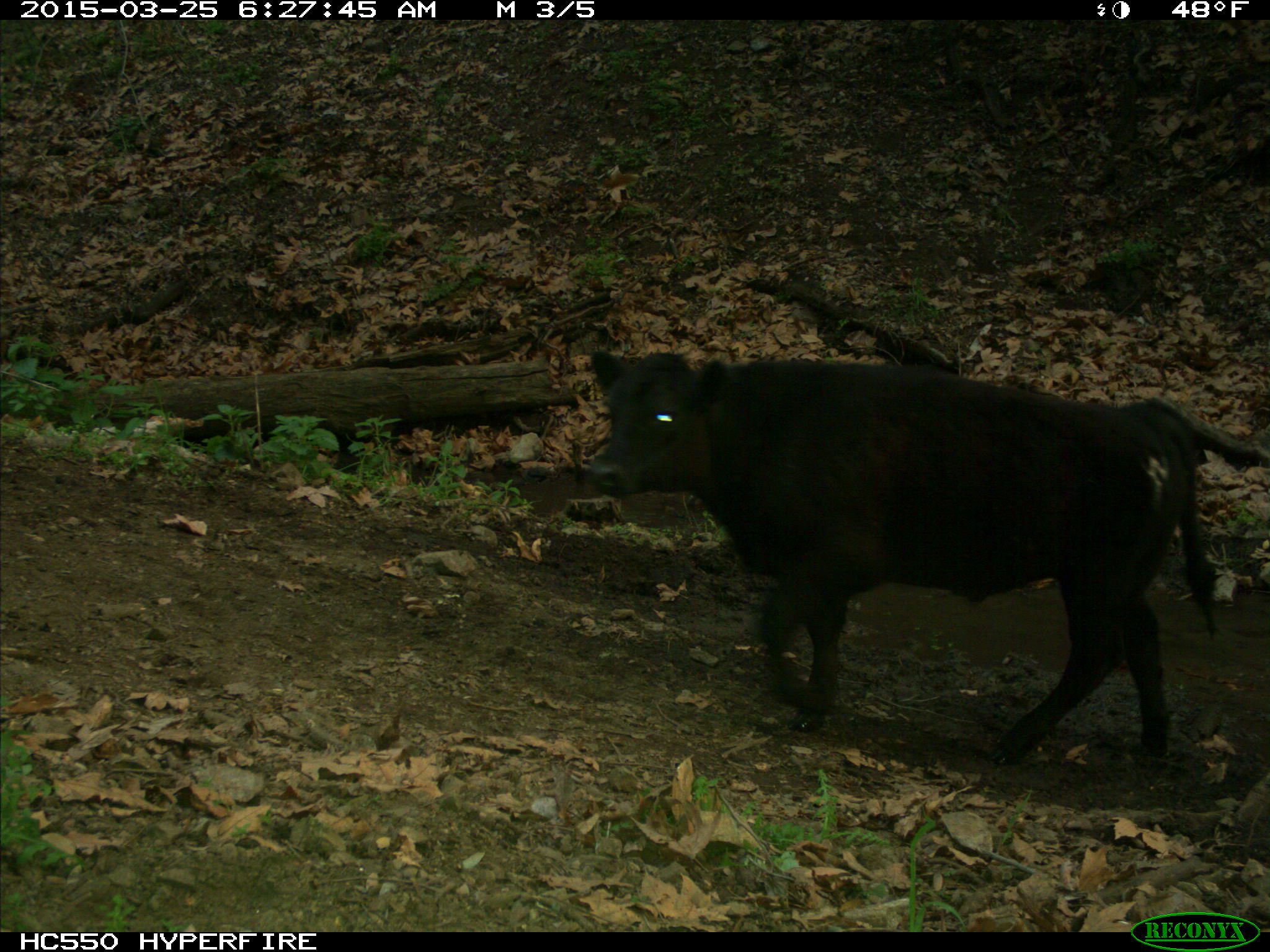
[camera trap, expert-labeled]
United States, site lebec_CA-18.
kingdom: Animalia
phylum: Chordata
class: Mammalia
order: Artiodactyla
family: Bovidae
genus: Bos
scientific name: Bos taurus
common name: domestic cow